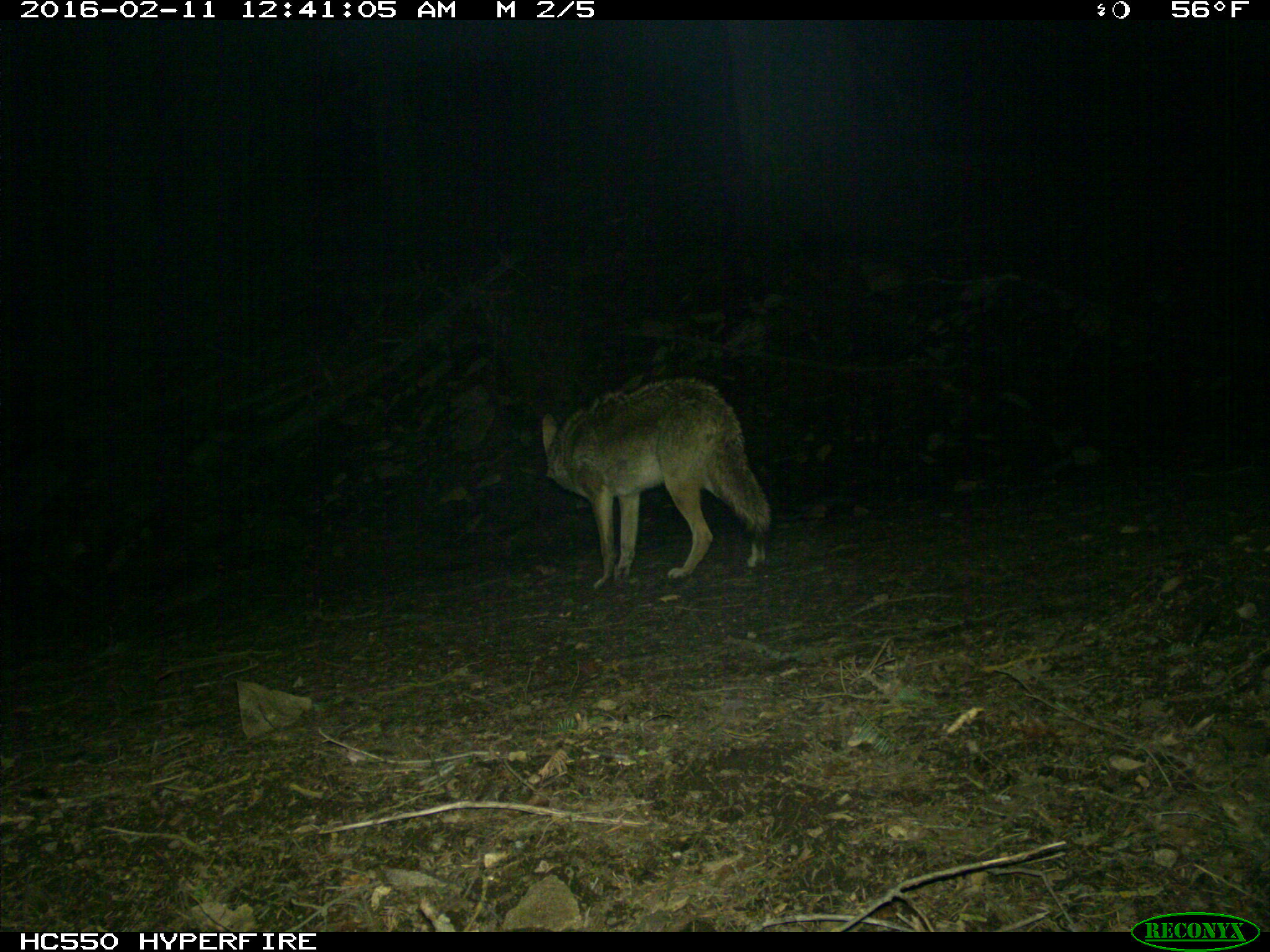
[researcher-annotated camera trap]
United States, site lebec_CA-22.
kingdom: Animalia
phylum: Chordata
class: Mammalia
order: Carnivora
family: Canidae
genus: Canis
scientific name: Canis latrans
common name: coyote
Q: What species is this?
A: Canis latrans (coyote).